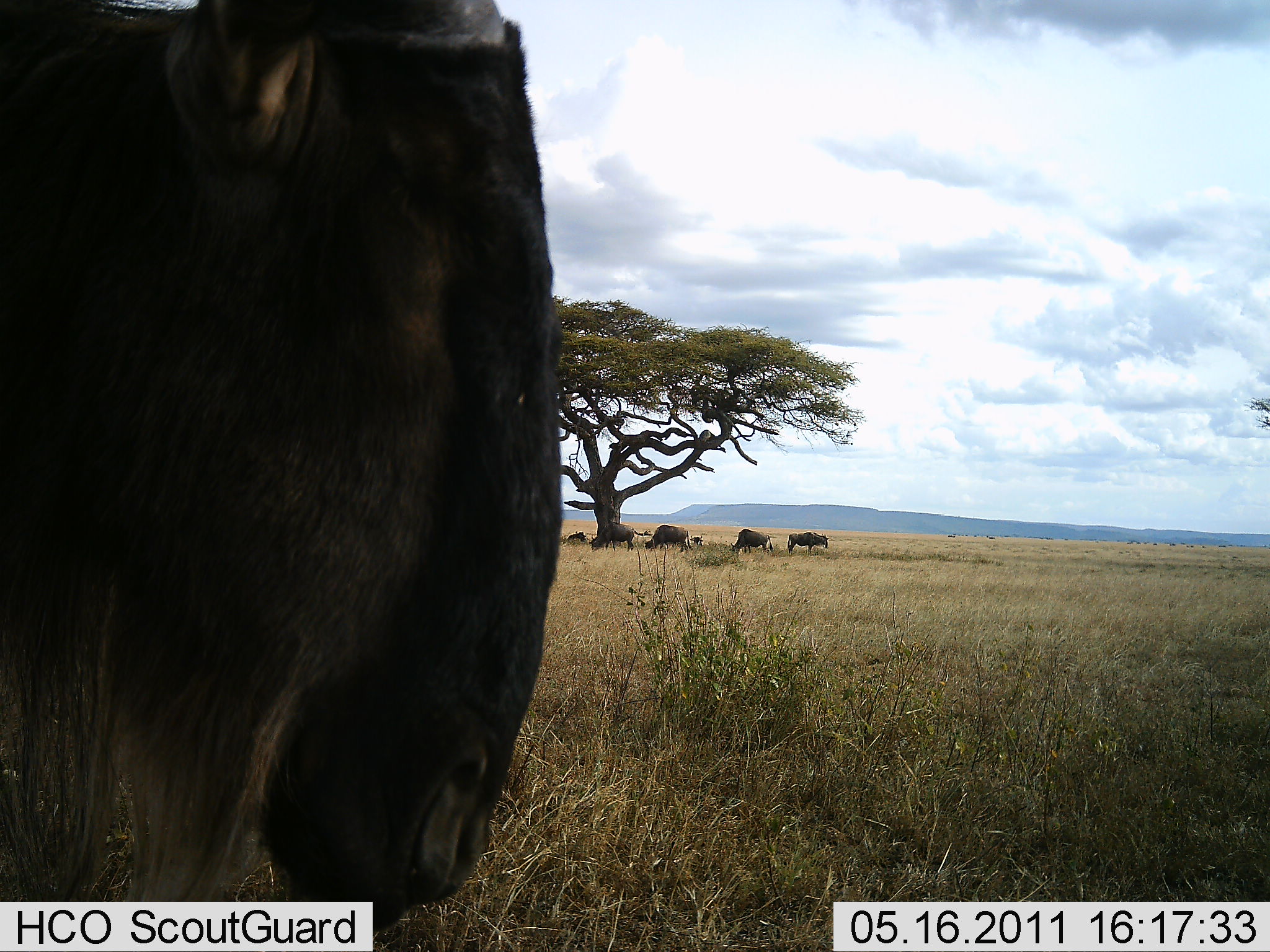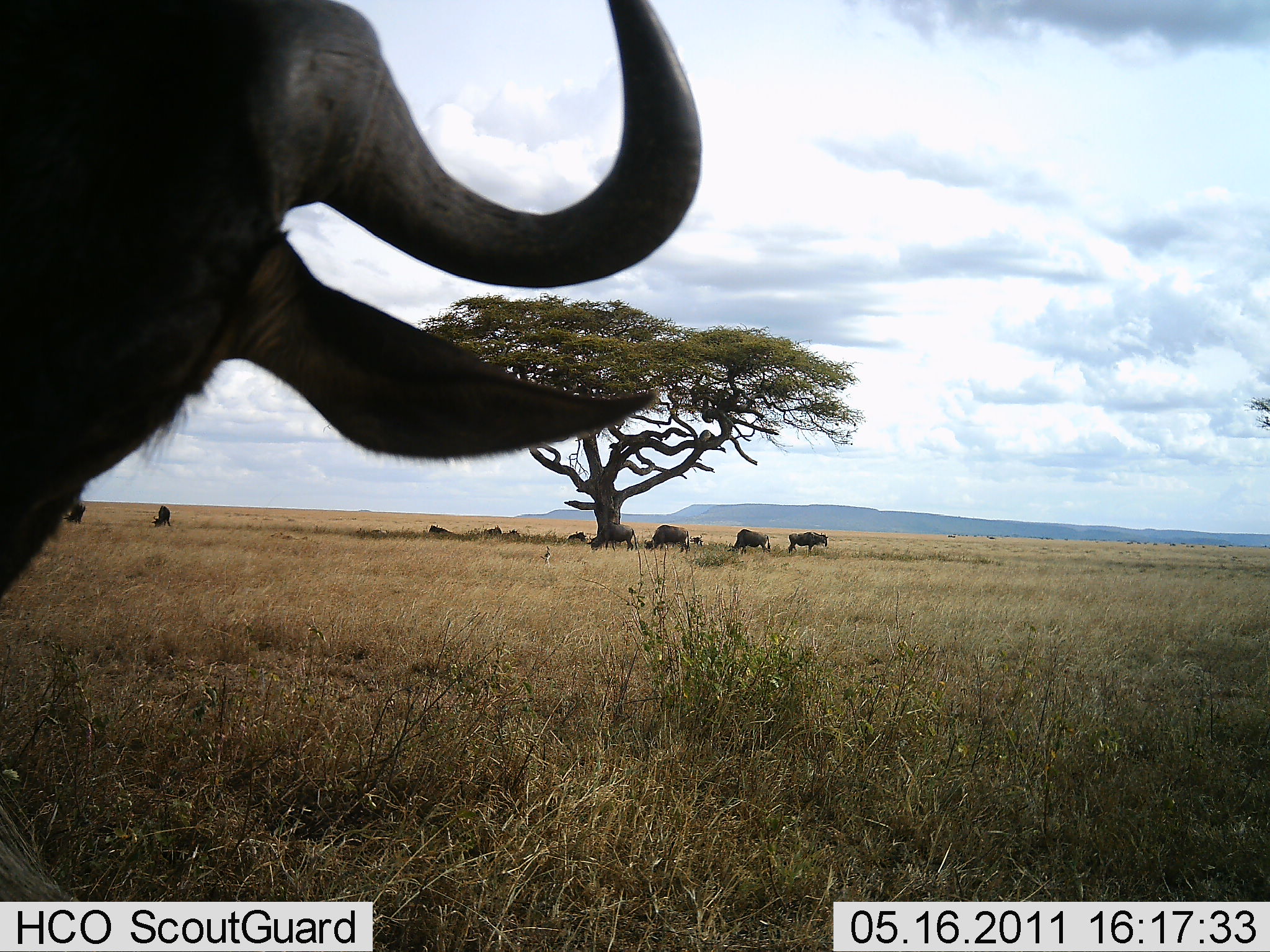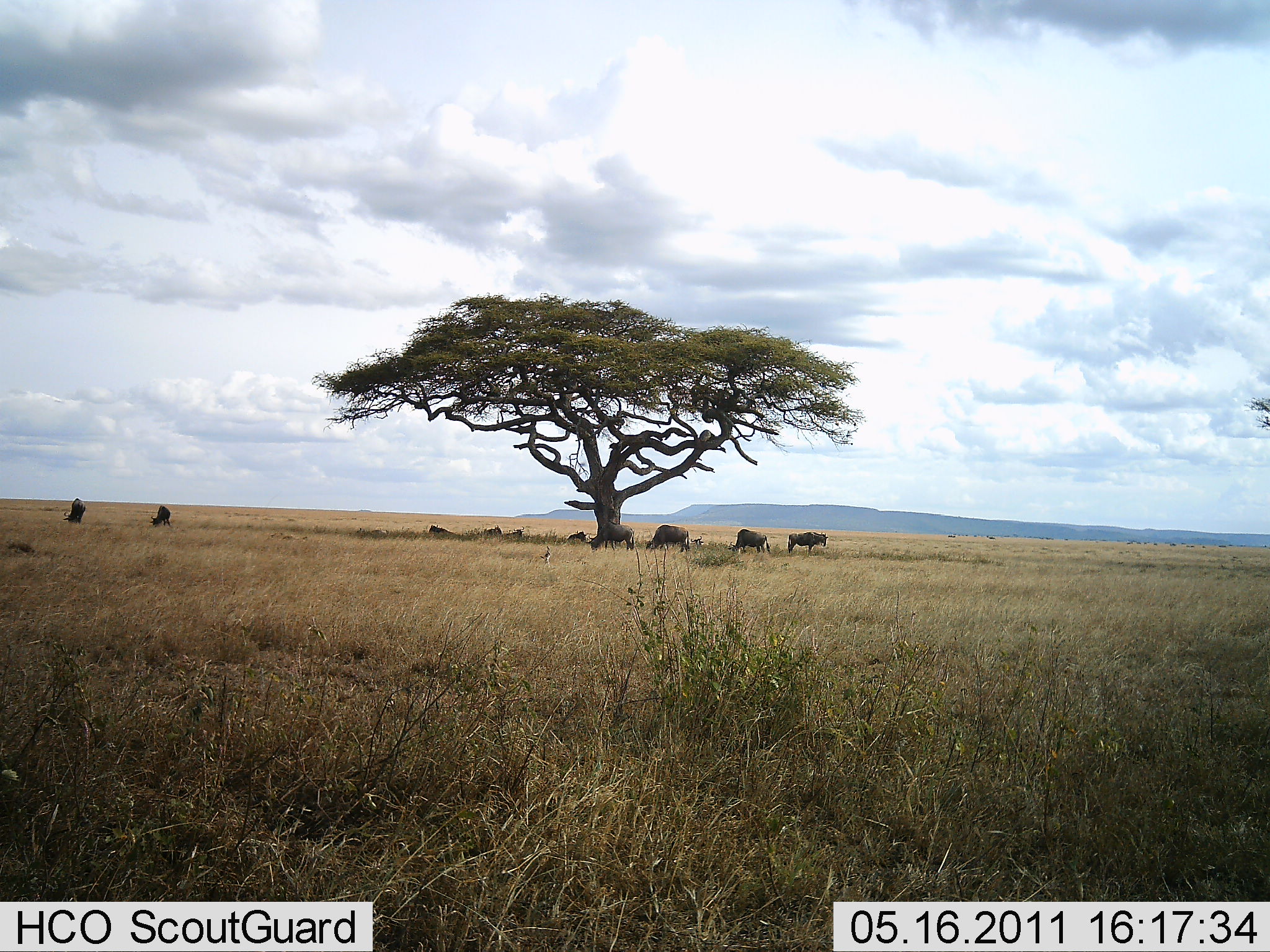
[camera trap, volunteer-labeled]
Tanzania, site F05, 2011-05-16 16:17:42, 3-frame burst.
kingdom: Animalia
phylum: Chordata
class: Mammalia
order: Artiodactyla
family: Bovidae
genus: Connochaetes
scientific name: Connochaetes taurinus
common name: blue wildebeest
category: wildebeest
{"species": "wildebeest (blue wildebeest) (Connochaetes taurinus)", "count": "8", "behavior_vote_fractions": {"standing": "82%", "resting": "36%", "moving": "36%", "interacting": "0%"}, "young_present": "0%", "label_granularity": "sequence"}